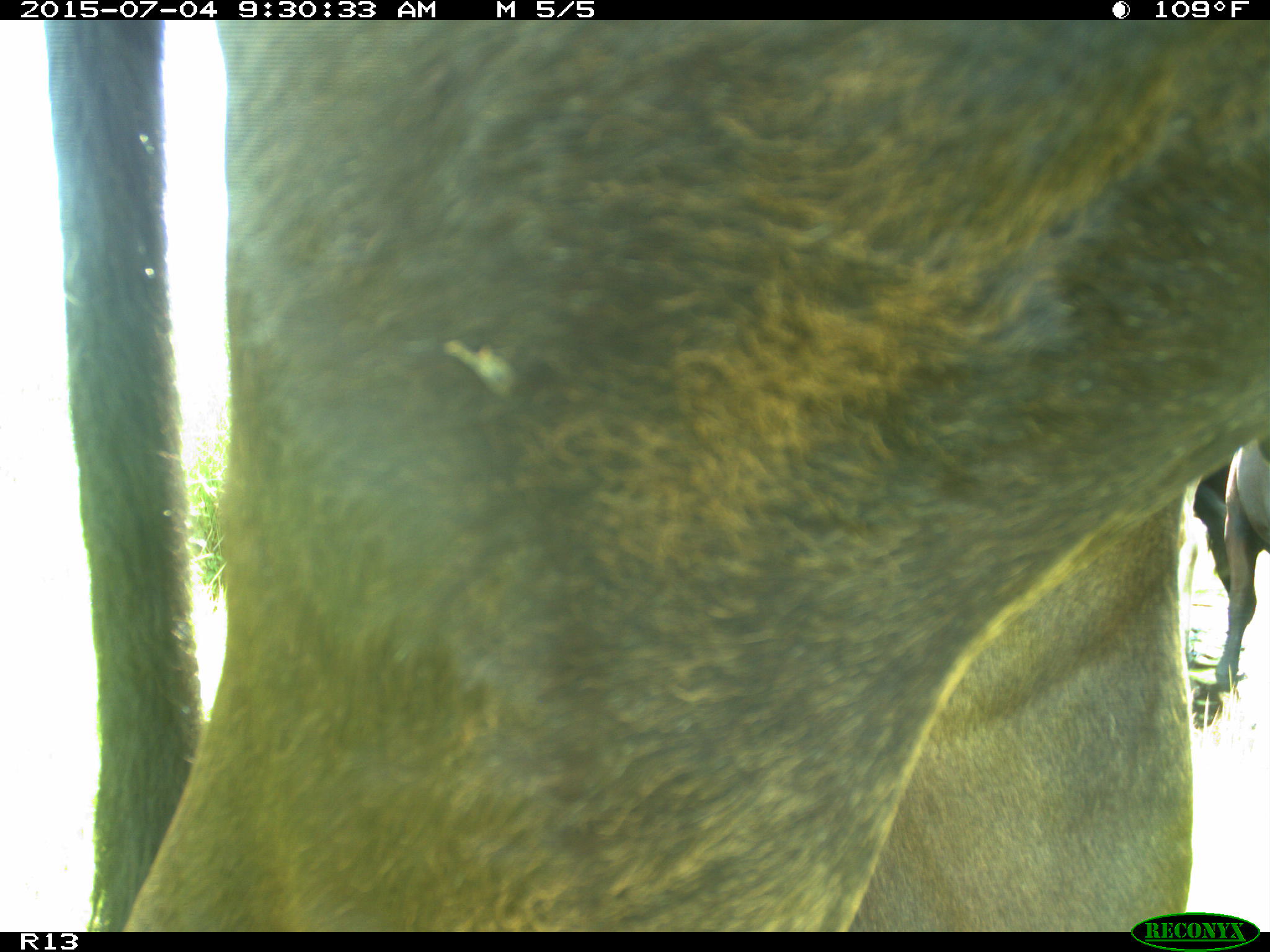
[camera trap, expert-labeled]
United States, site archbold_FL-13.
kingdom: Animalia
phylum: Chordata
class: Mammalia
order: Artiodactyla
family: Bovidae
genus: Bos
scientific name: Bos taurus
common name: domestic cow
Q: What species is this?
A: Bos taurus (domestic cow).